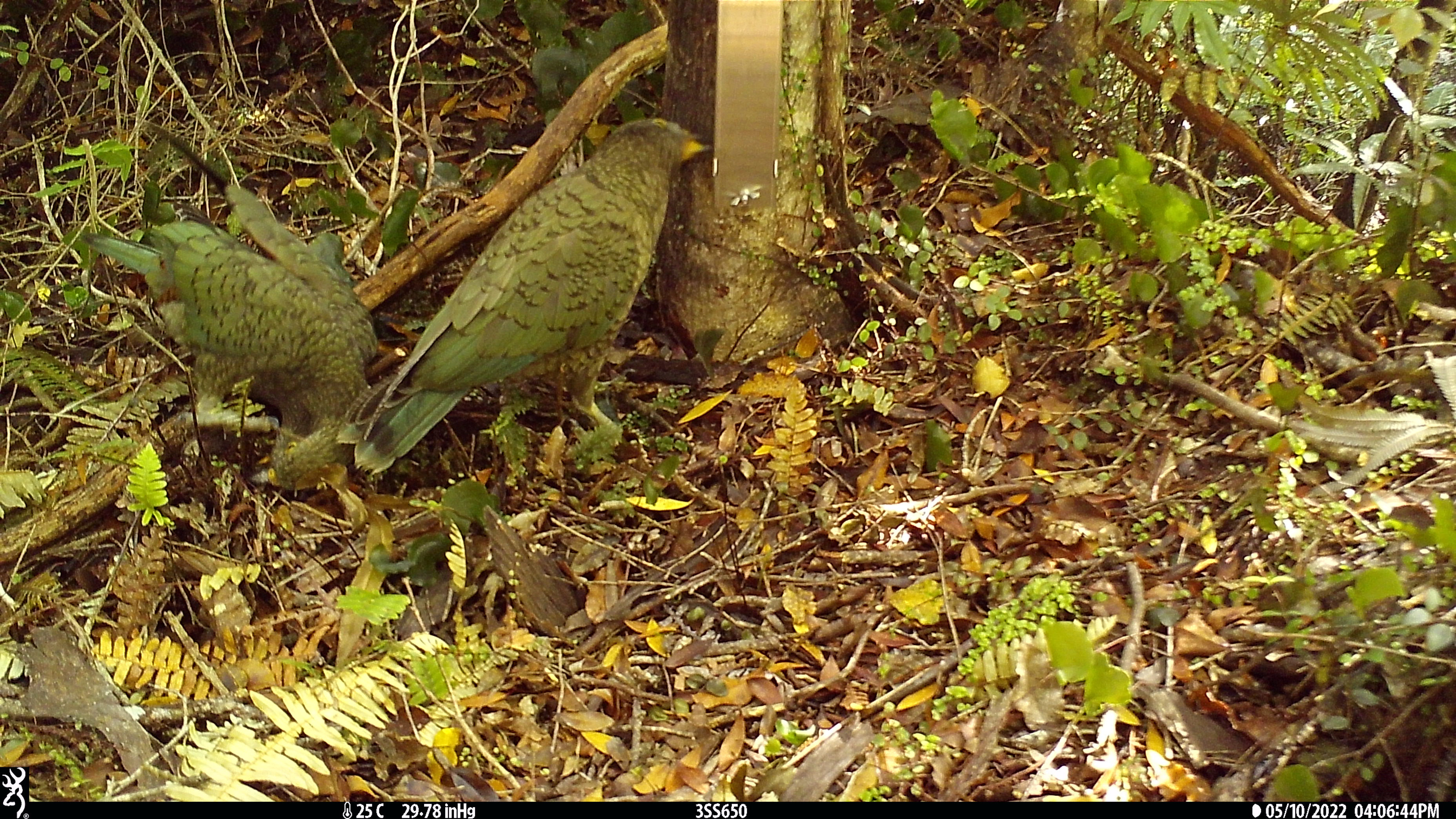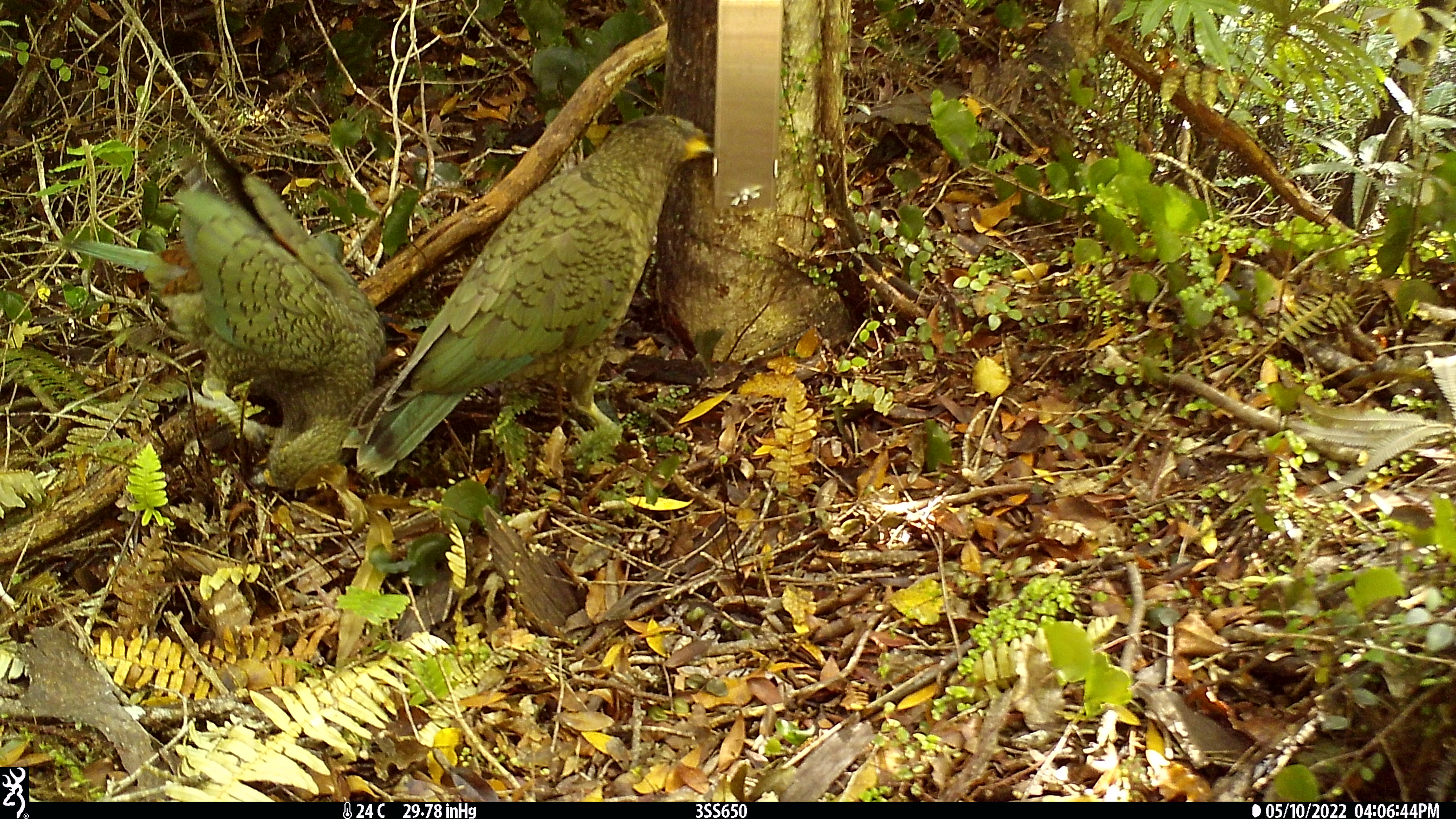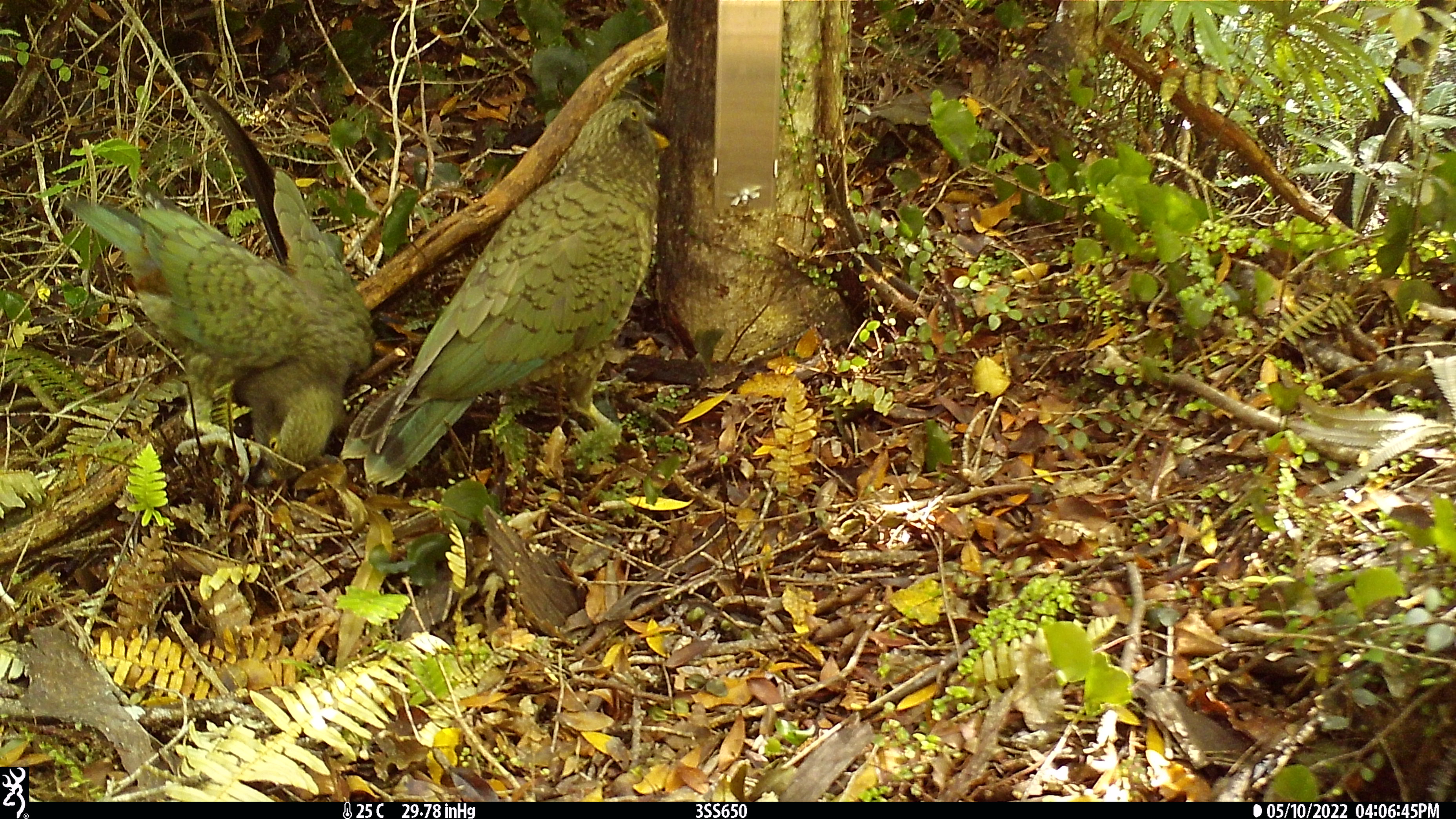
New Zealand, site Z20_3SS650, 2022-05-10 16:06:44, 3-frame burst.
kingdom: Animalia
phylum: Chordata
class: Aves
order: Psittaciformes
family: Strigopidae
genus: Nestor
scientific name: Nestor notabilis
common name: kea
Kea (Nestor notabilis).